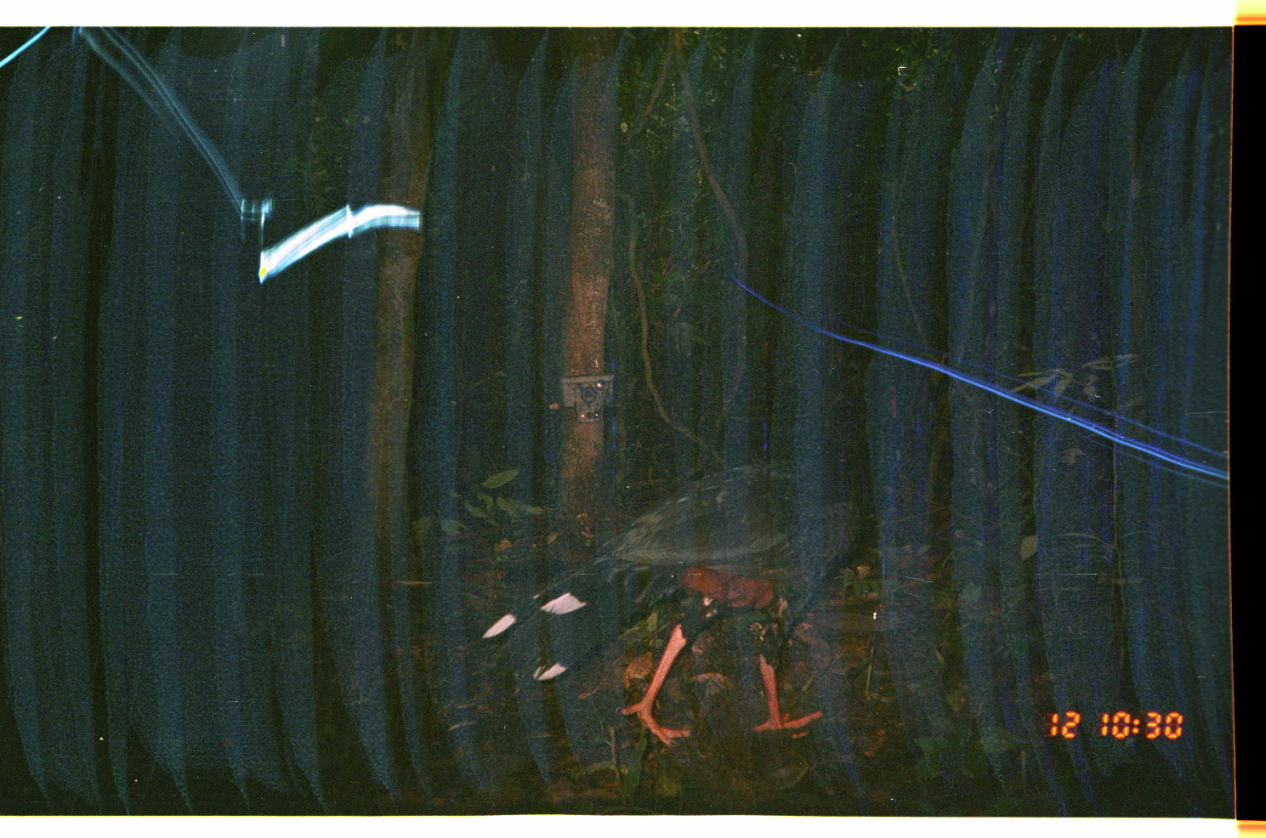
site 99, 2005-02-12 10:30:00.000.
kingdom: Animalia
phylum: Chordata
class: Aves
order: Galliformes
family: Cracidae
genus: Mitu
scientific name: Mitu tuberosum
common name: razor-billed curassow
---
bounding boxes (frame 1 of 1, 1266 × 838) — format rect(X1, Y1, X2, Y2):
mitu tuberosum: rect(484, 347, 938, 750)